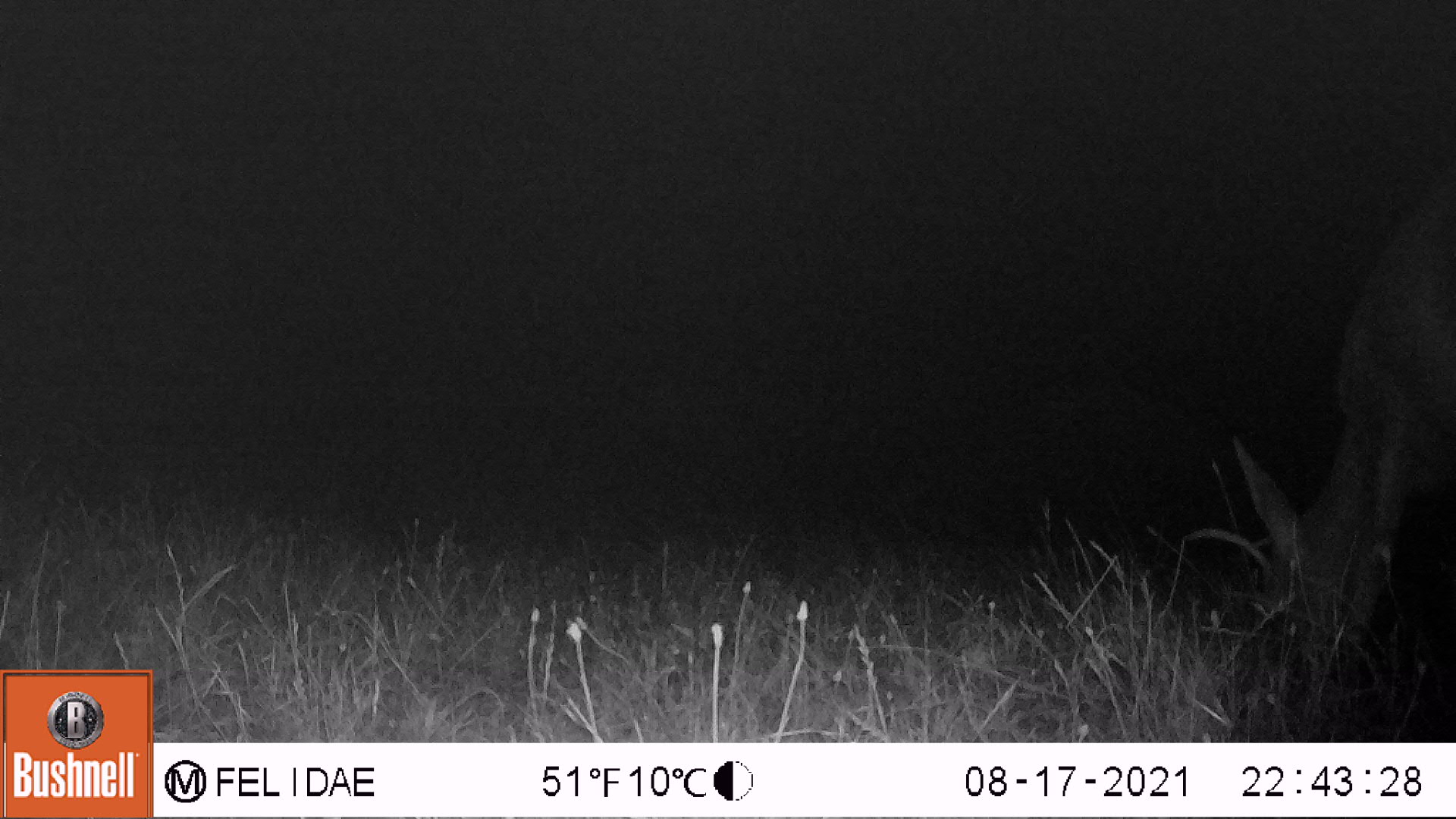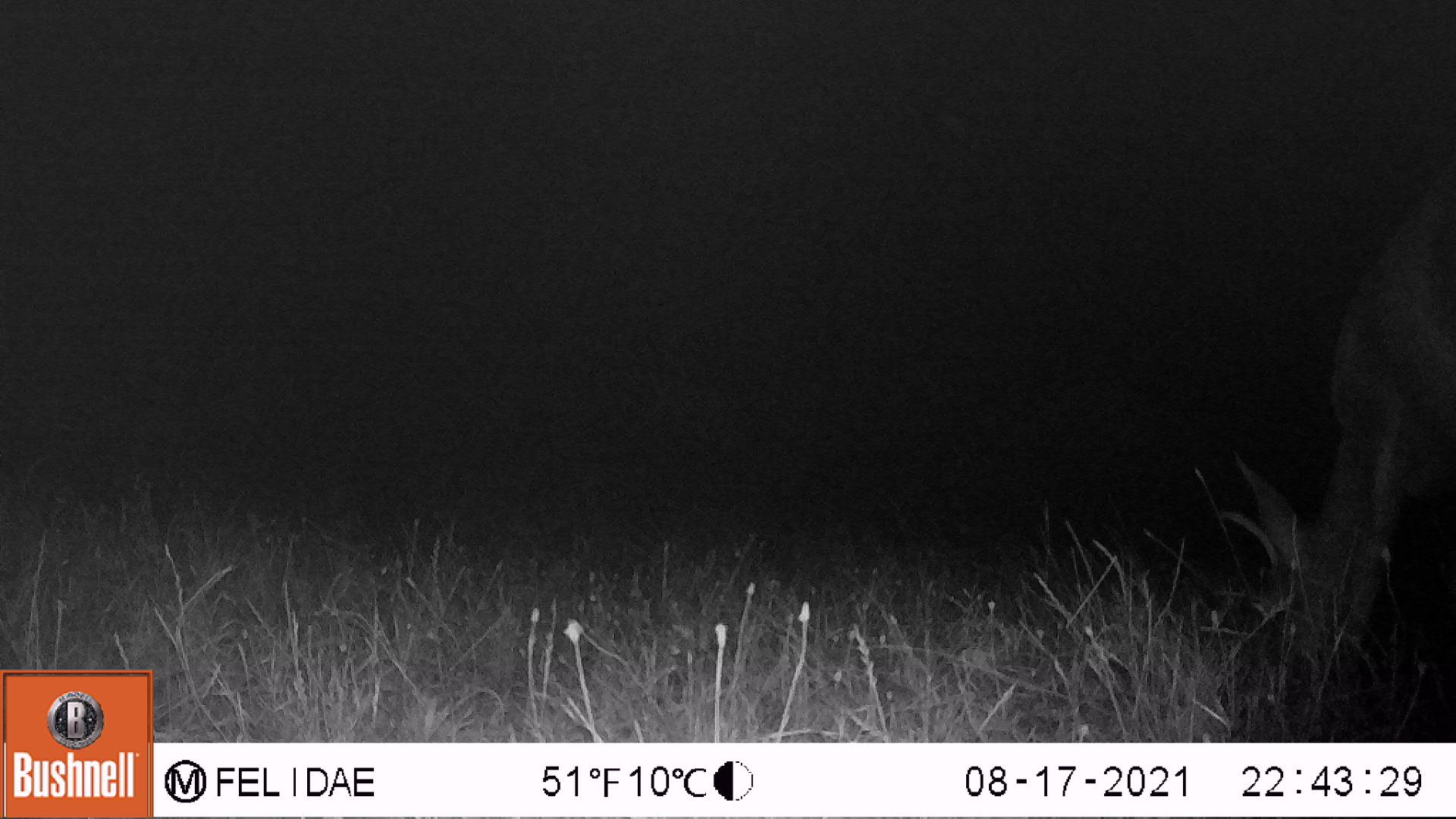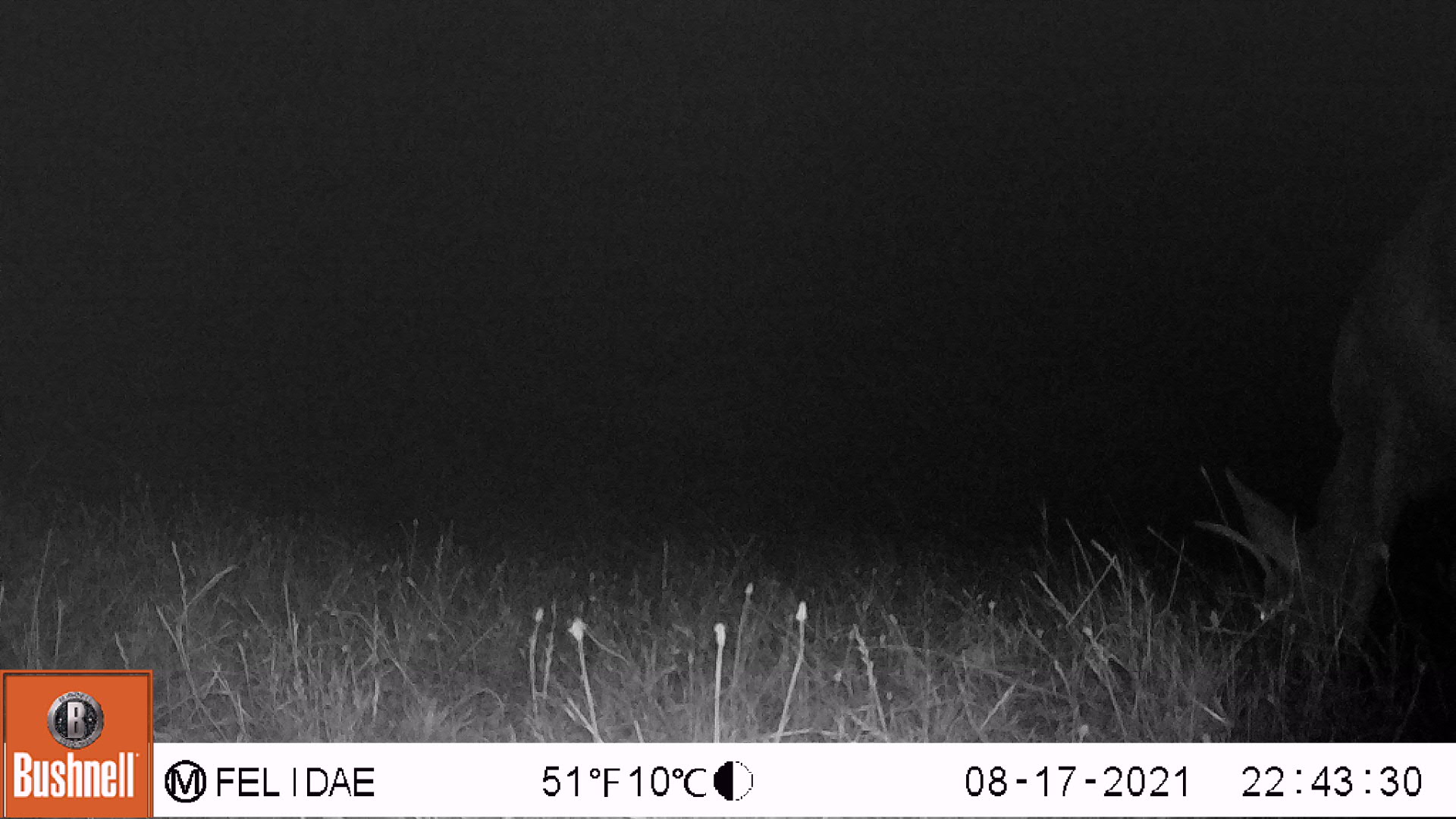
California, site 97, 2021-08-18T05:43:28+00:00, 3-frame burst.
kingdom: Animalia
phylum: Chordata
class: Mammalia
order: Artiodactyla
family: Cervidae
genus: Odocoileus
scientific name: Odocoileus hemionus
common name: mule deer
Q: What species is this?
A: Mule deer (Odocoileus hemionus).